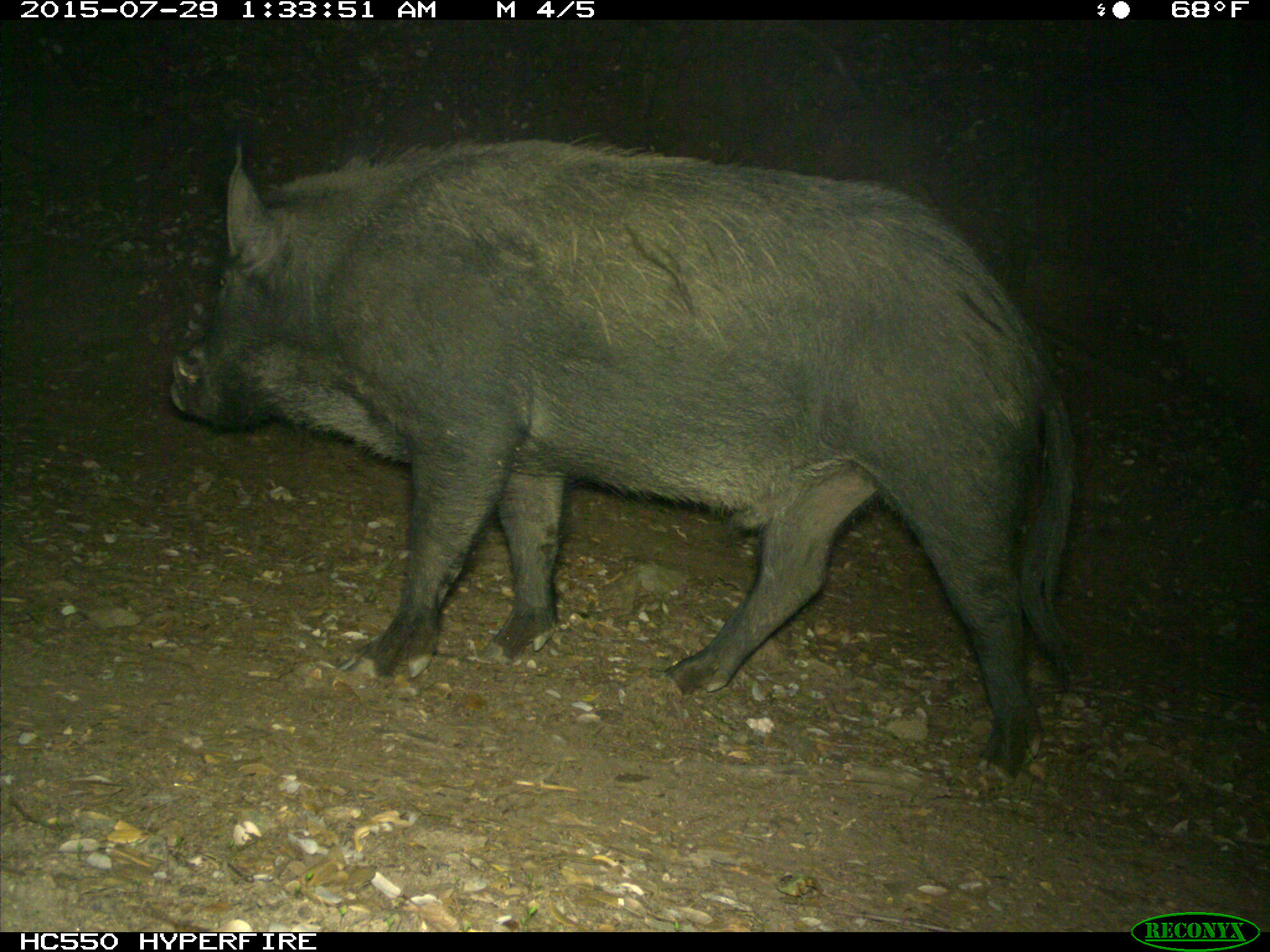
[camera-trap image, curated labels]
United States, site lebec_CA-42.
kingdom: Animalia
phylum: Chordata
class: Mammalia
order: Artiodactyla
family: Suidae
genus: Sus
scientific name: Sus scrofa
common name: wild boar